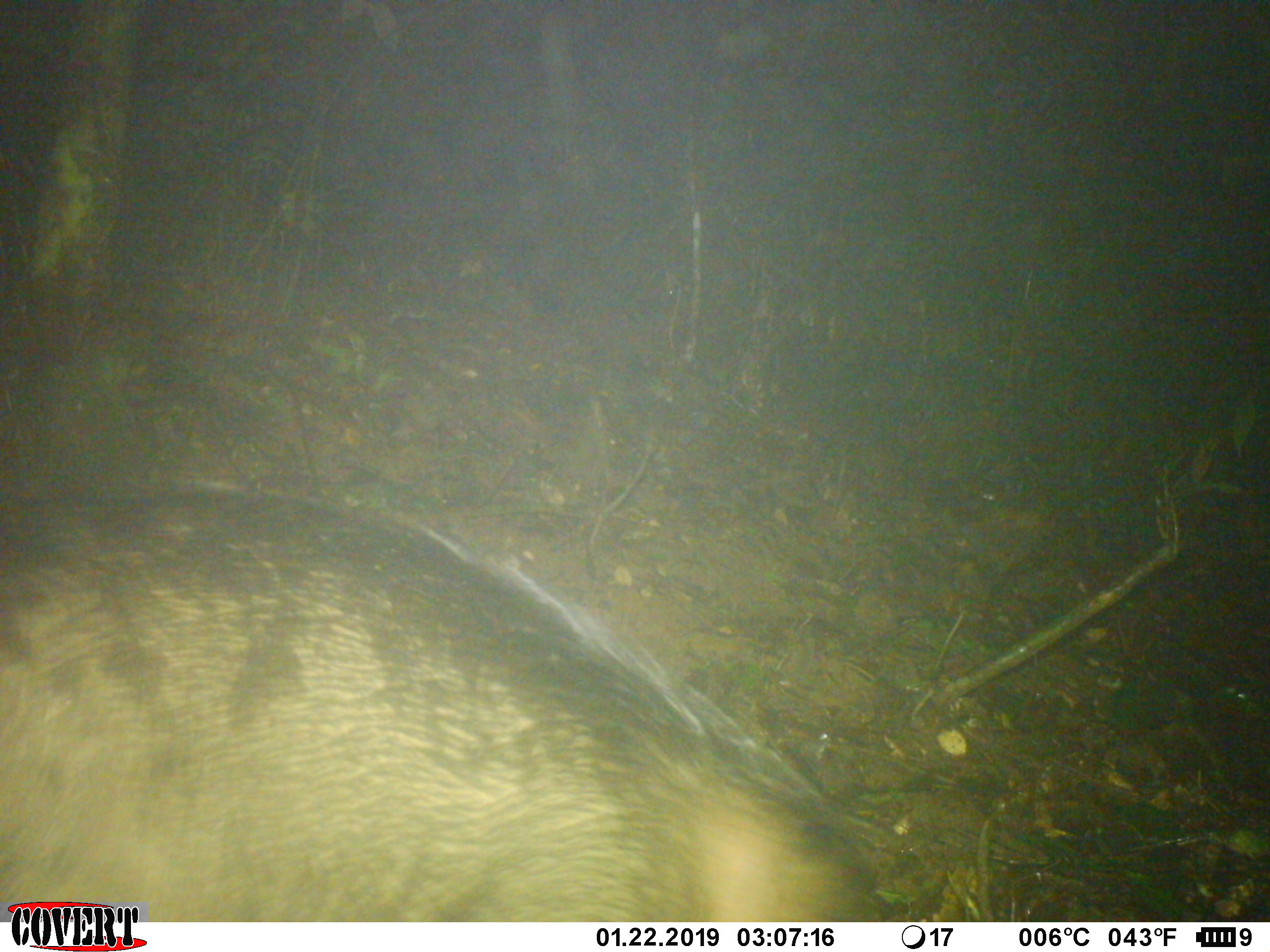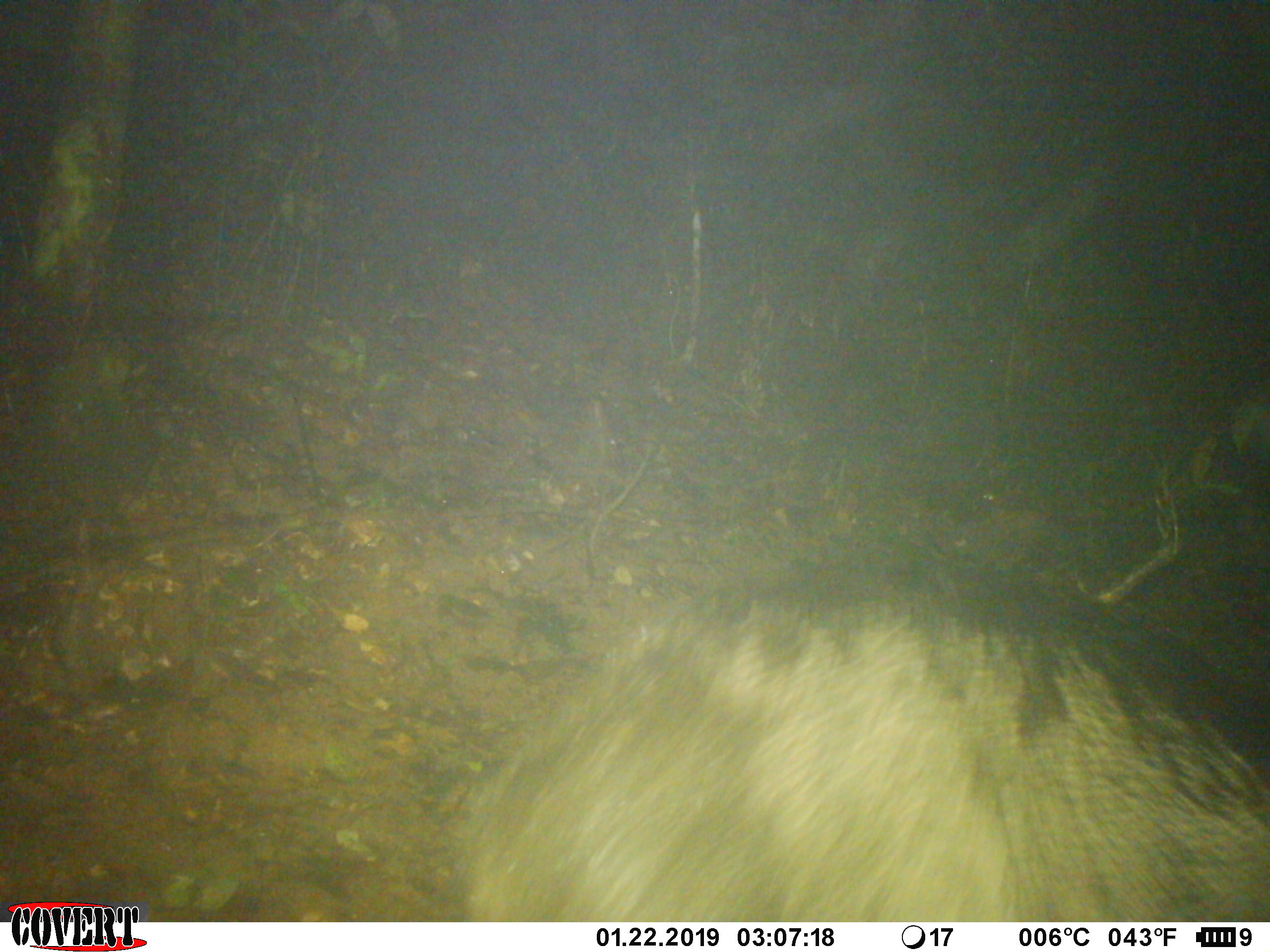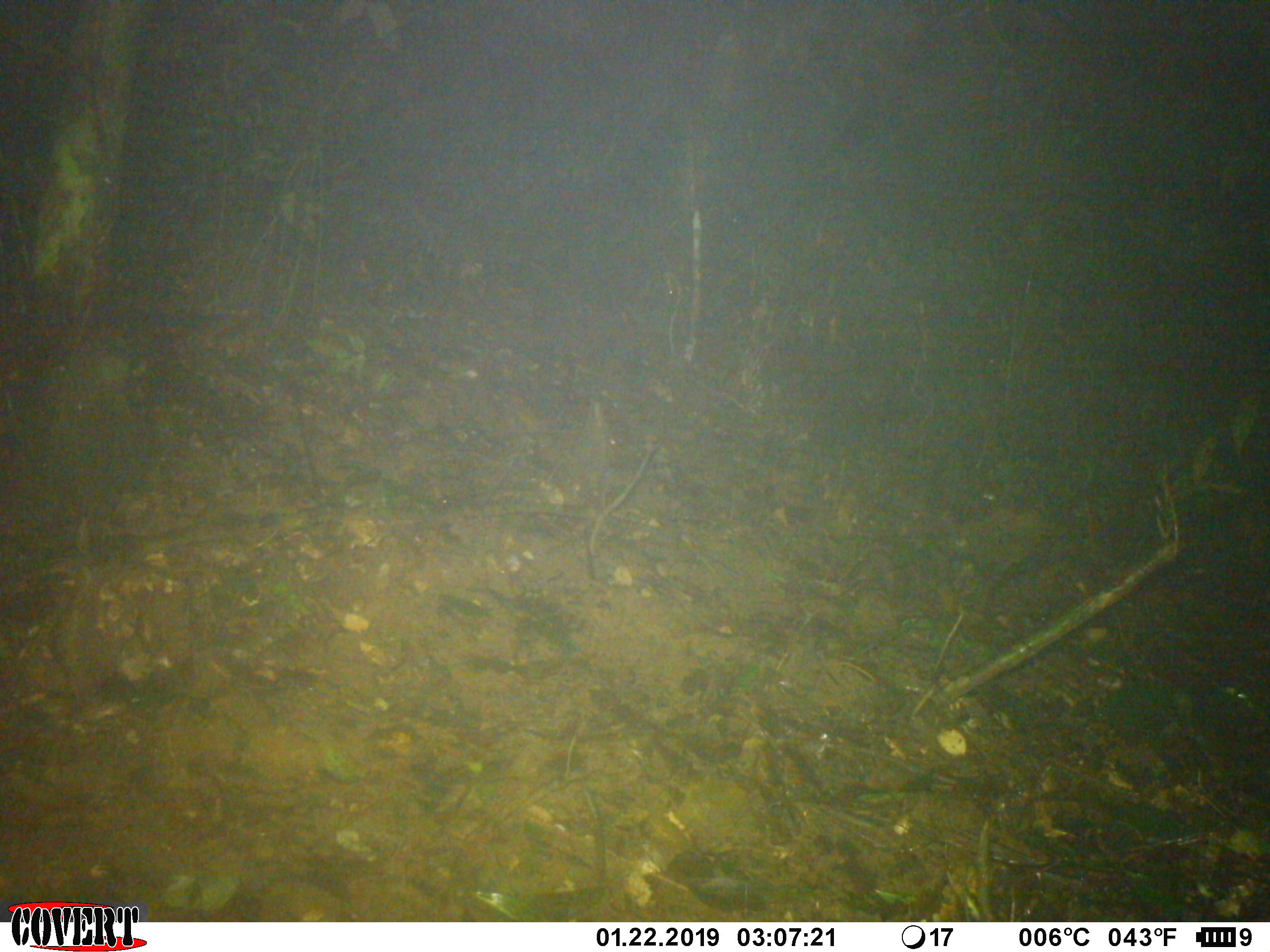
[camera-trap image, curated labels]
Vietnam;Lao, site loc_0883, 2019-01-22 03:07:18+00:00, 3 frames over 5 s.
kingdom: Animalia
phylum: Chordata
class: Mammalia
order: Artiodactyla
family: Suidae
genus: Sus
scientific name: Sus scrofa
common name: eurasian wild pig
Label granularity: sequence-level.